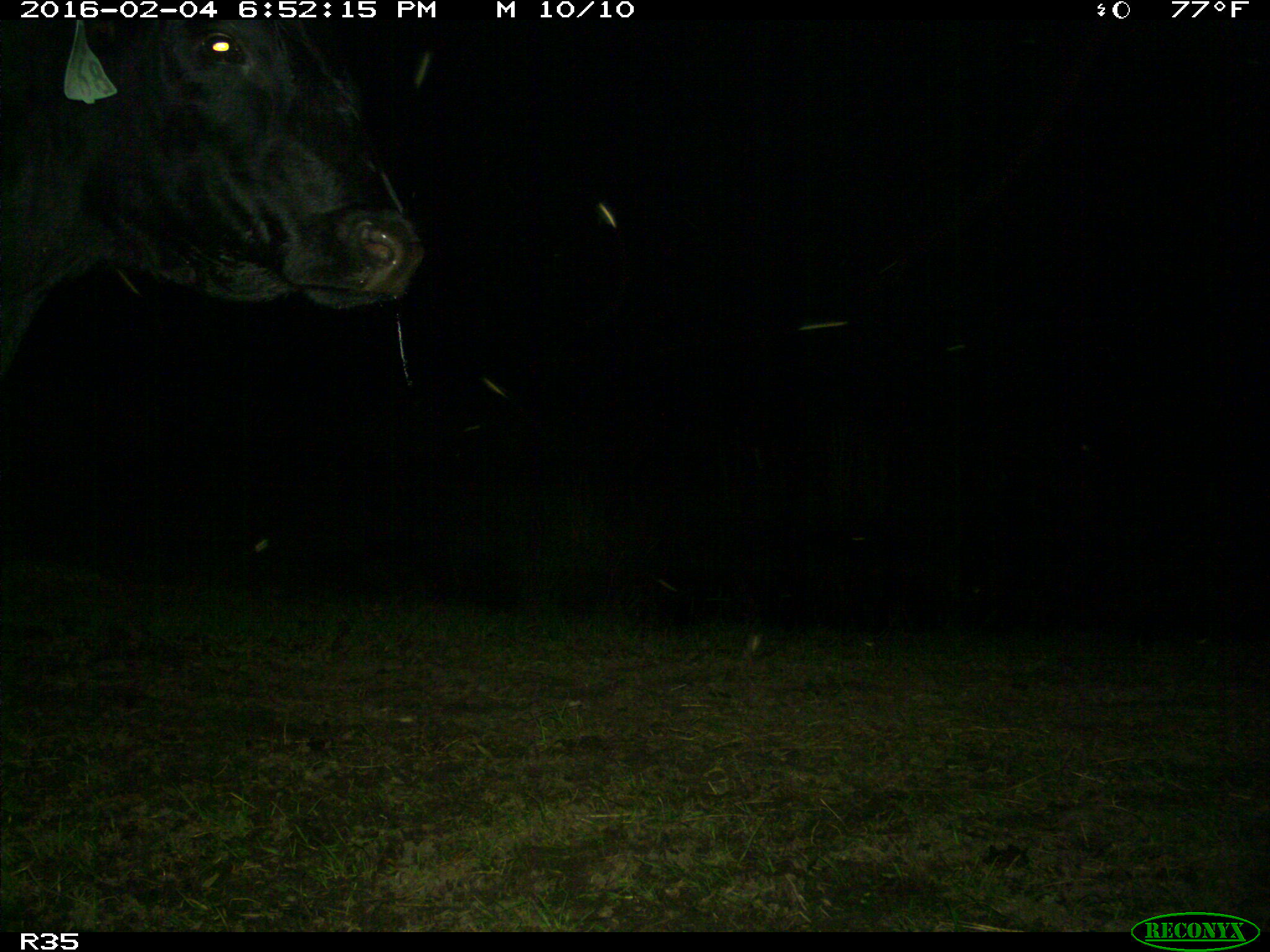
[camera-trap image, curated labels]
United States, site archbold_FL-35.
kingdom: Animalia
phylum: Chordata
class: Mammalia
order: Artiodactyla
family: Bovidae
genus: Bos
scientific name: Bos taurus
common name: domestic cow